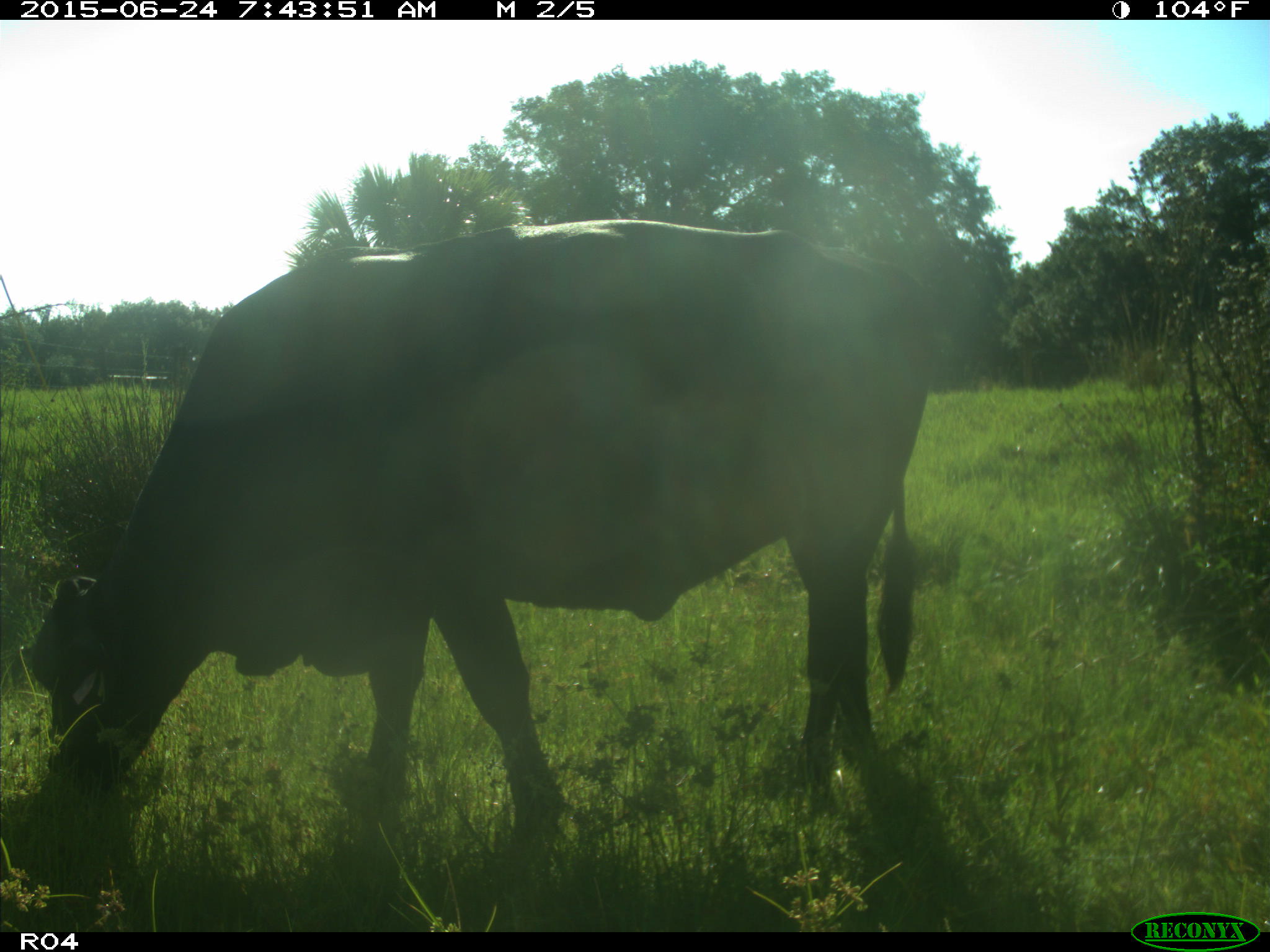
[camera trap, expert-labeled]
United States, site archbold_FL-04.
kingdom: Animalia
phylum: Chordata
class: Mammalia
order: Artiodactyla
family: Bovidae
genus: Bos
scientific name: Bos taurus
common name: domestic cow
Bos taurus (domestic cow).